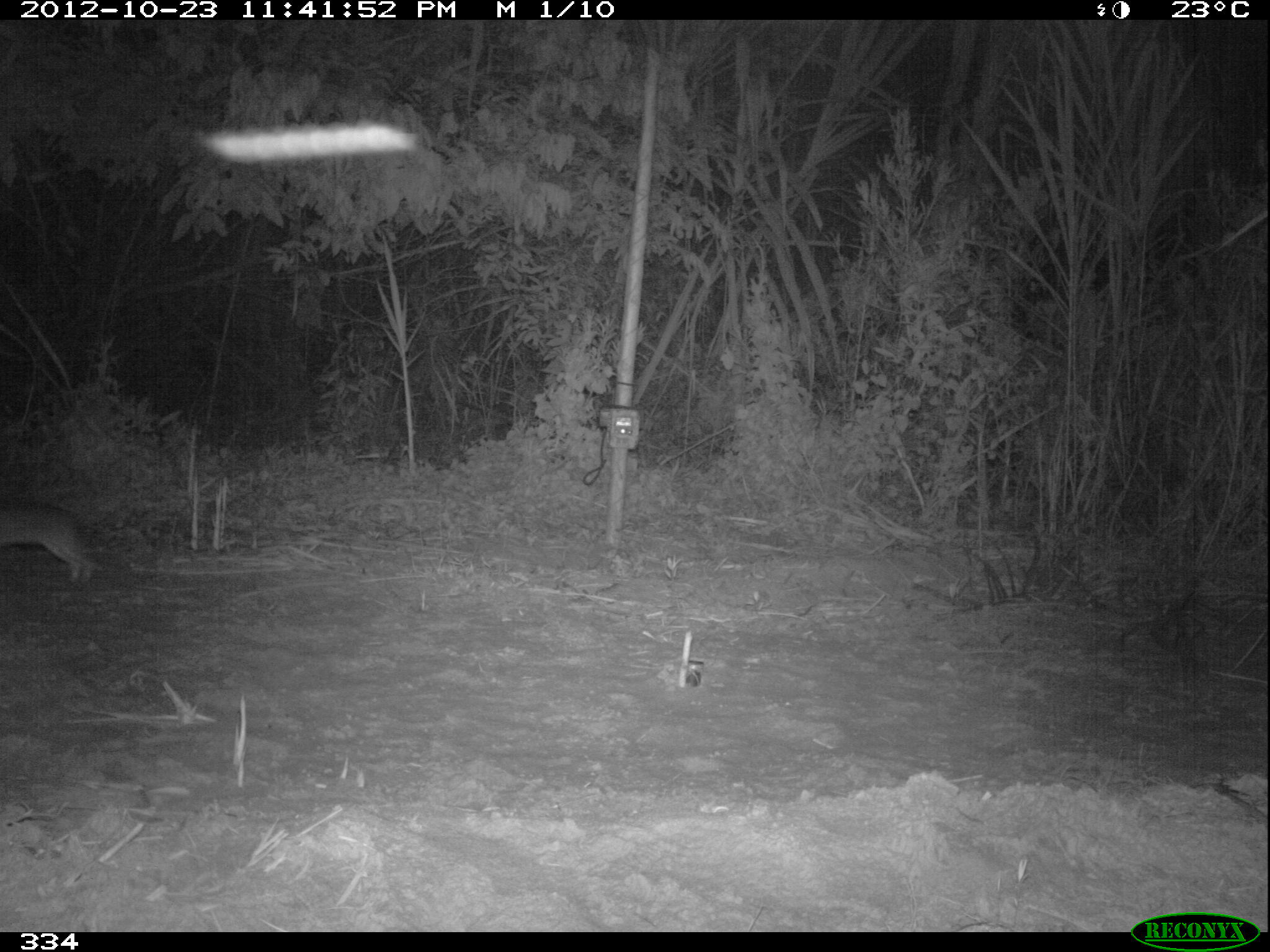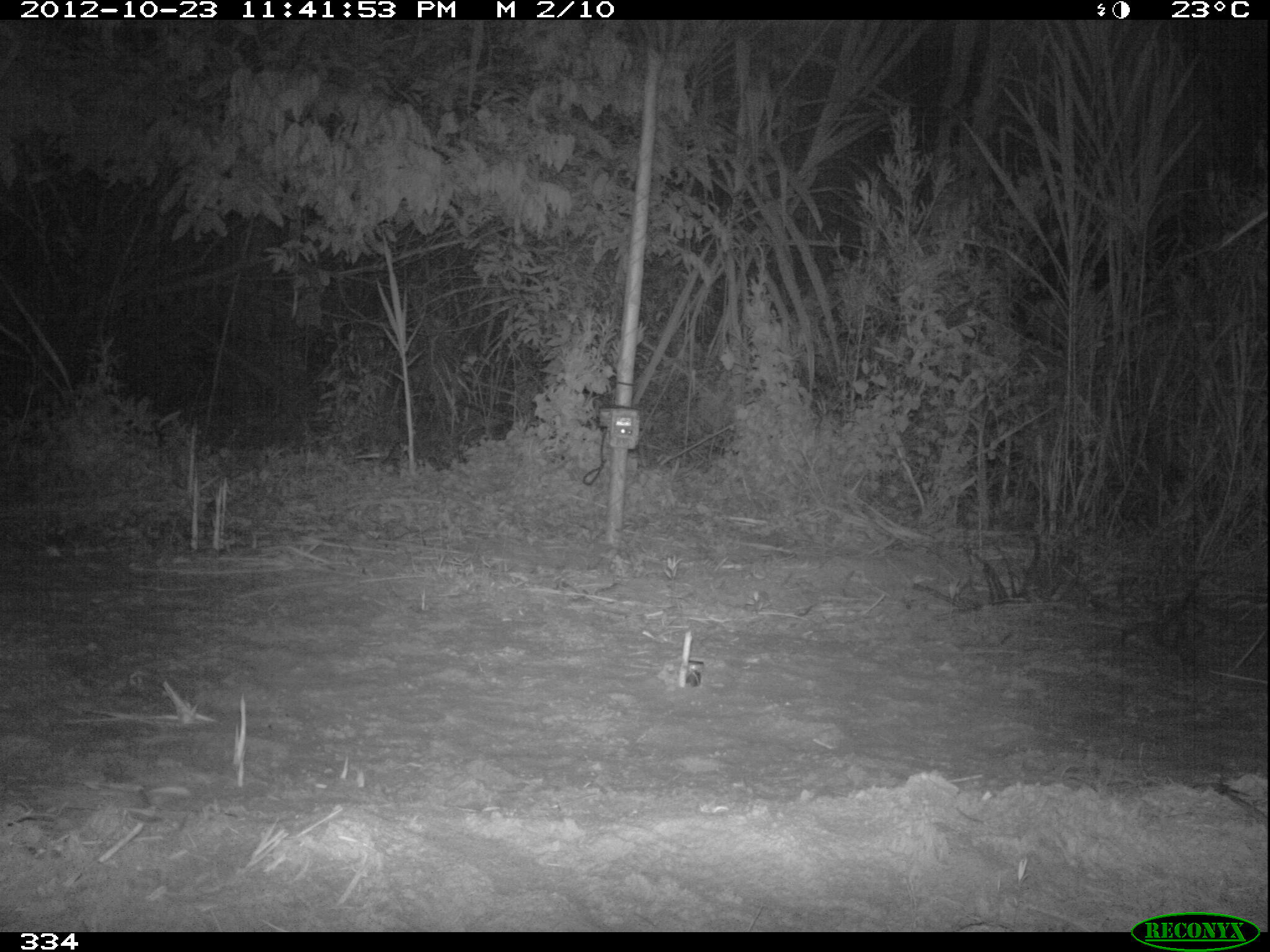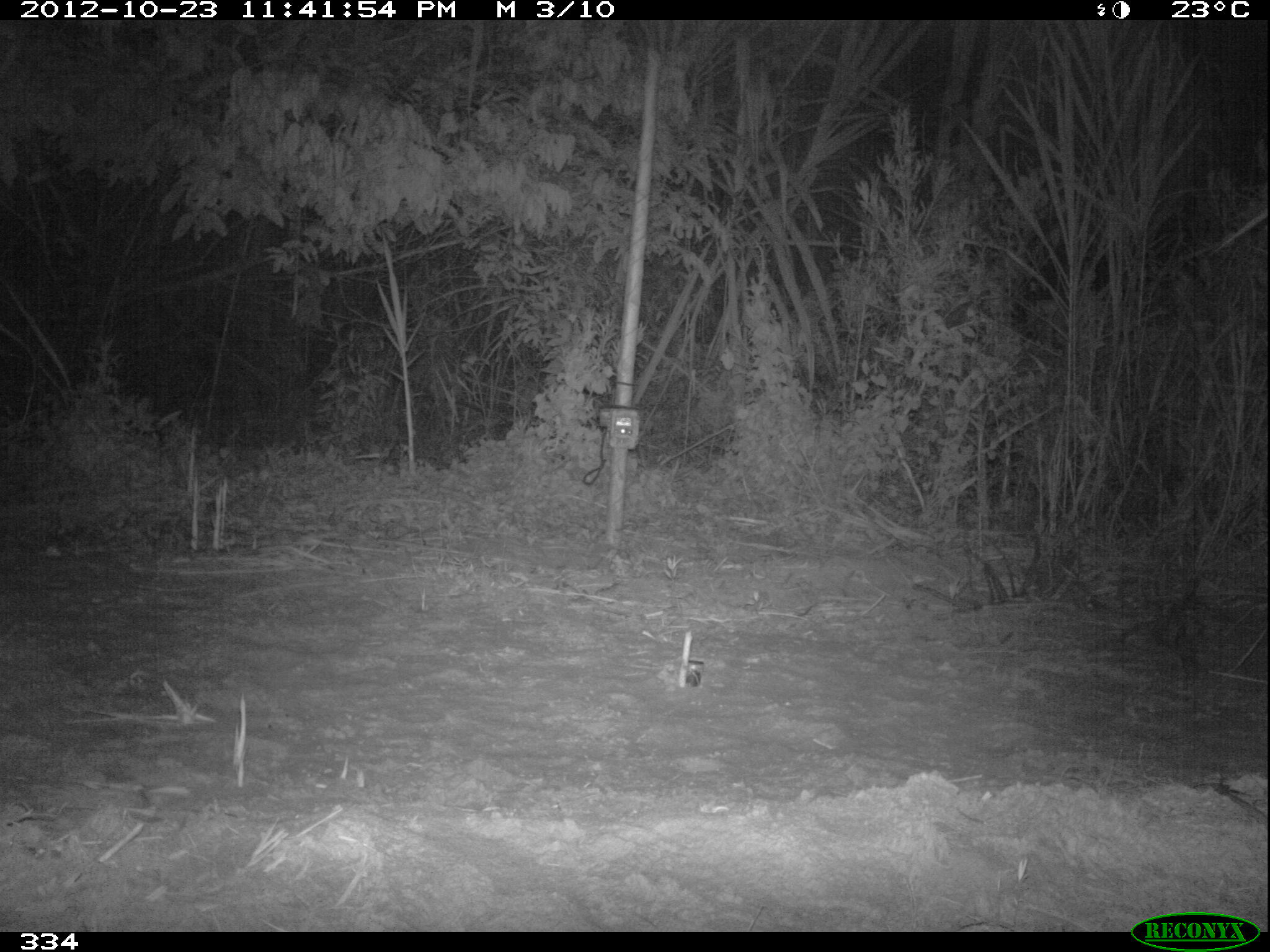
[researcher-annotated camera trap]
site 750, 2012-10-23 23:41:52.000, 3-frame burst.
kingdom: Animalia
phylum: Chordata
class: Mammalia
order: Lagomorpha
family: Leporidae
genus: Sylvilagus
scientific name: Sylvilagus brasiliensis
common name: tapeti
Sylvilagus brasiliensis (tapeti).